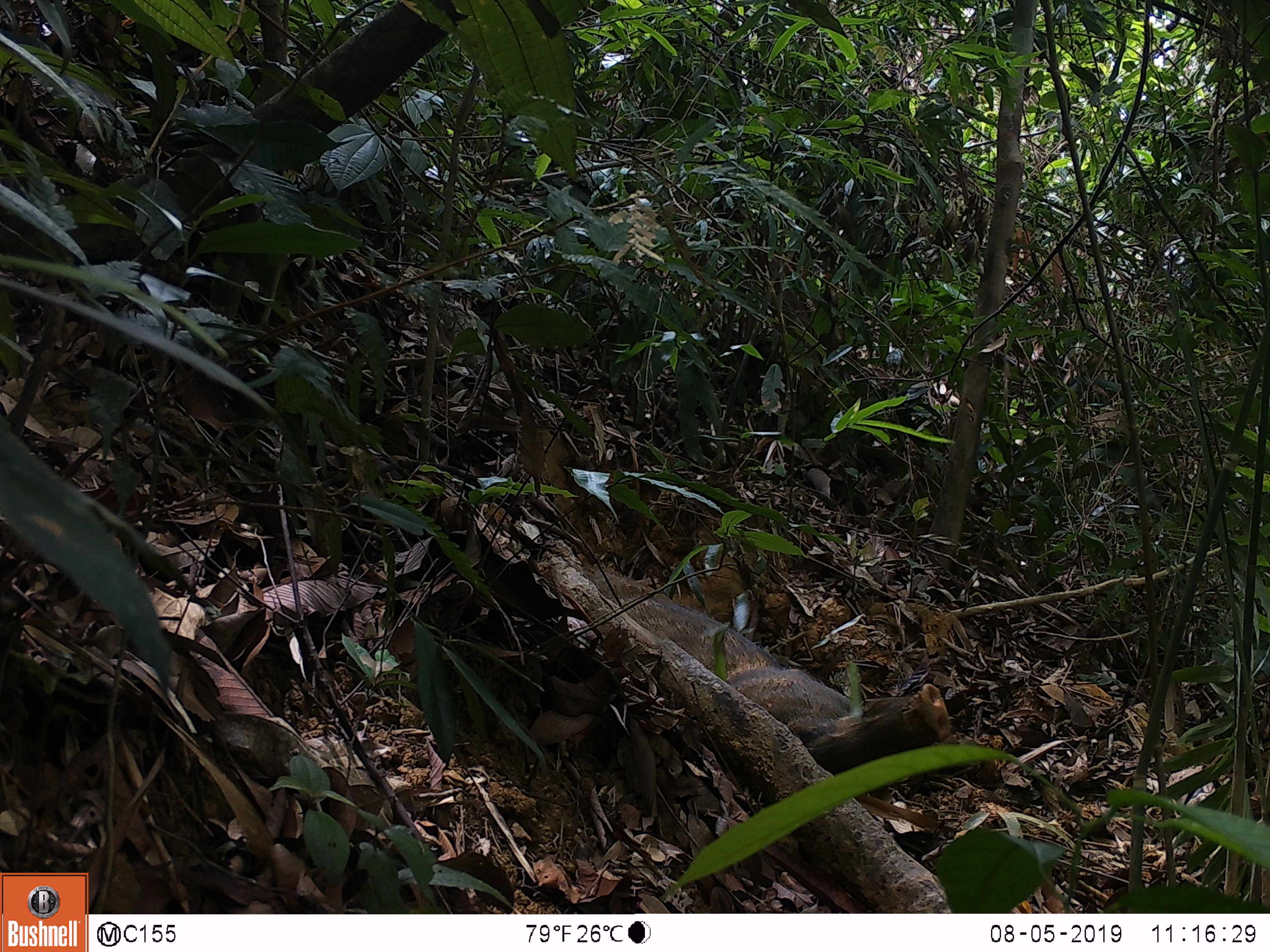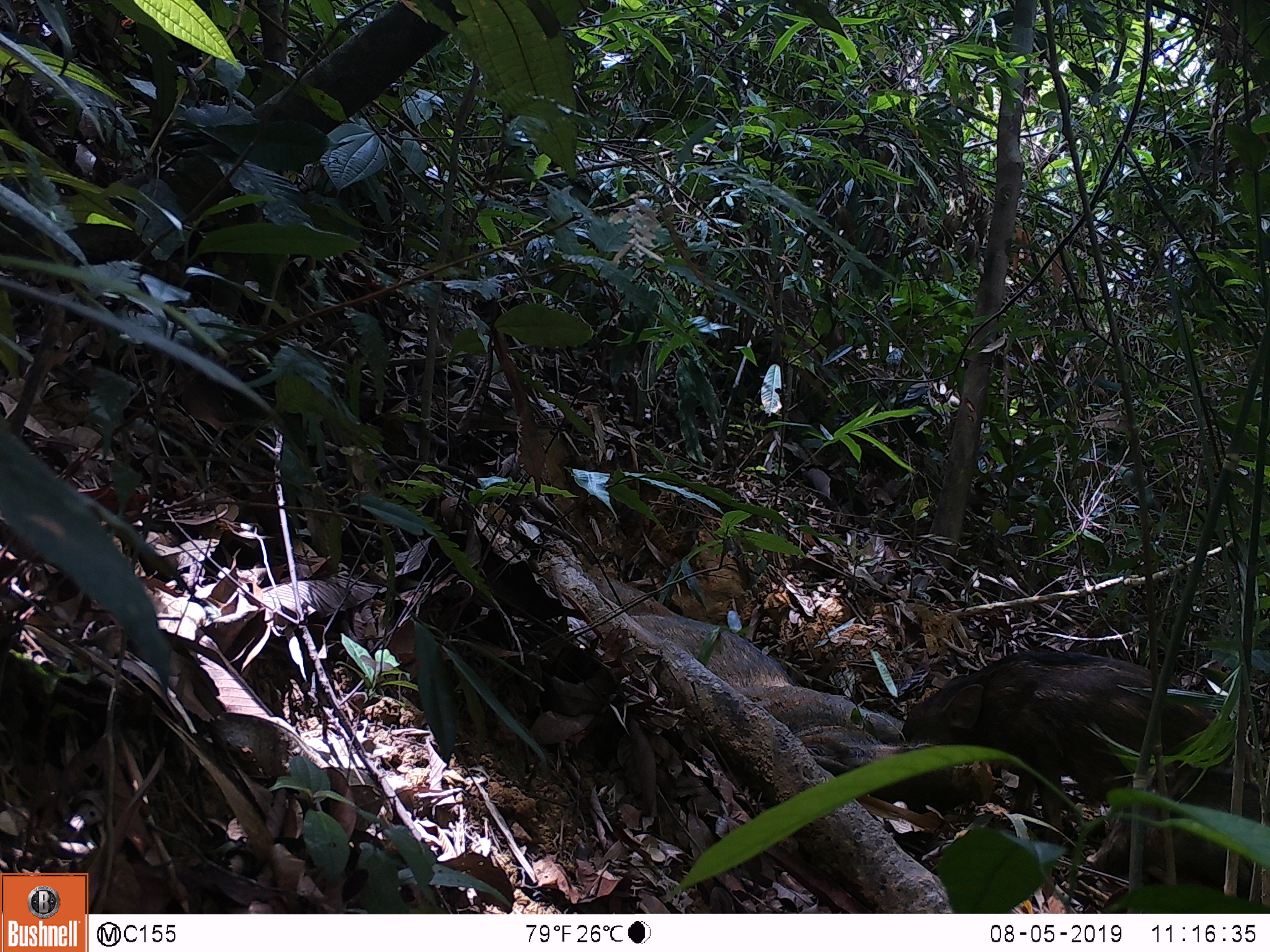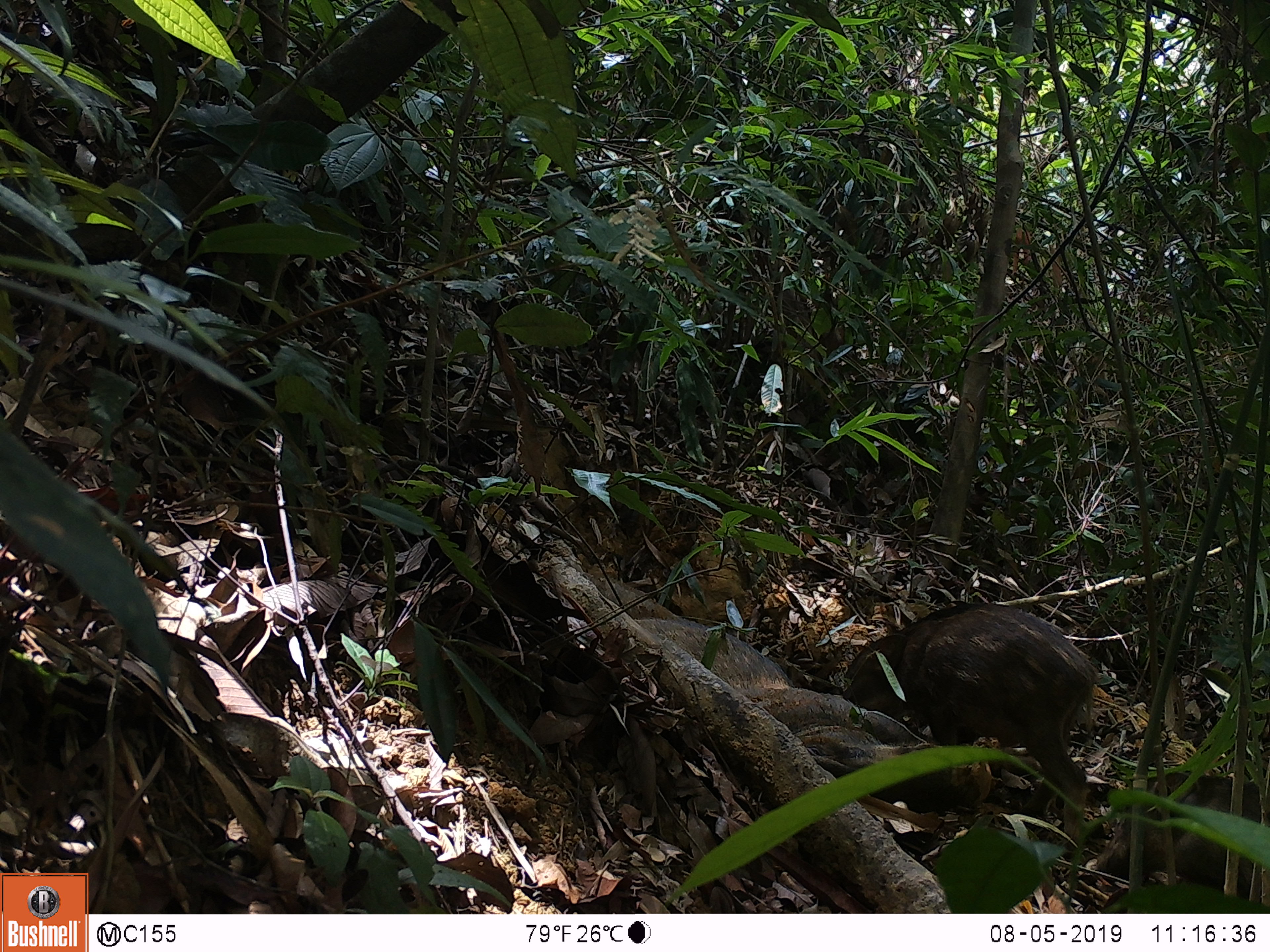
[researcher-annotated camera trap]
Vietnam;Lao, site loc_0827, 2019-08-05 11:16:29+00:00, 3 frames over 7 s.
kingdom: Animalia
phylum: Chordata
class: Mammalia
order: Artiodactyla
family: Suidae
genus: Sus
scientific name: Sus scrofa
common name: eurasian wild pig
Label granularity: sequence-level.